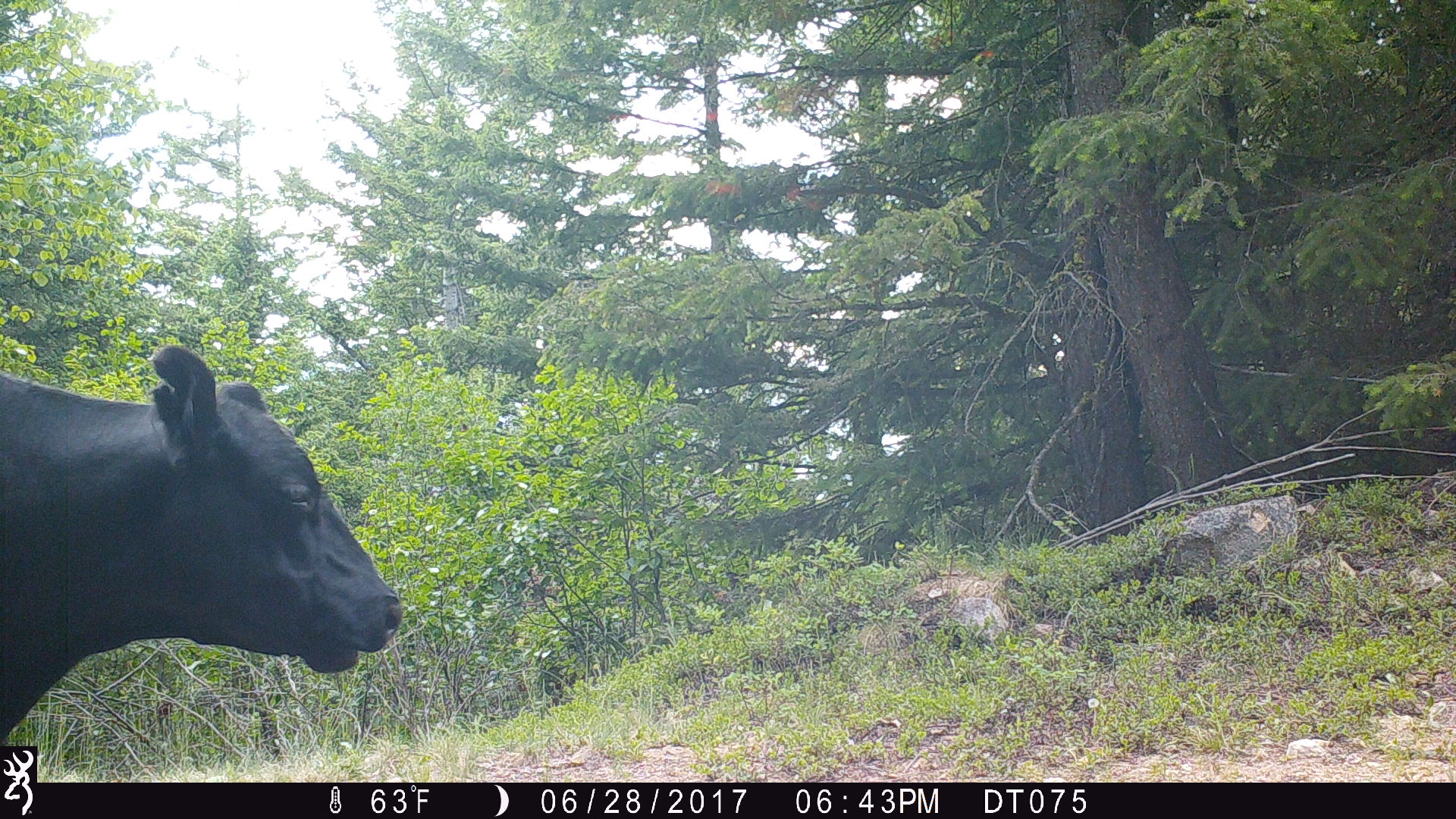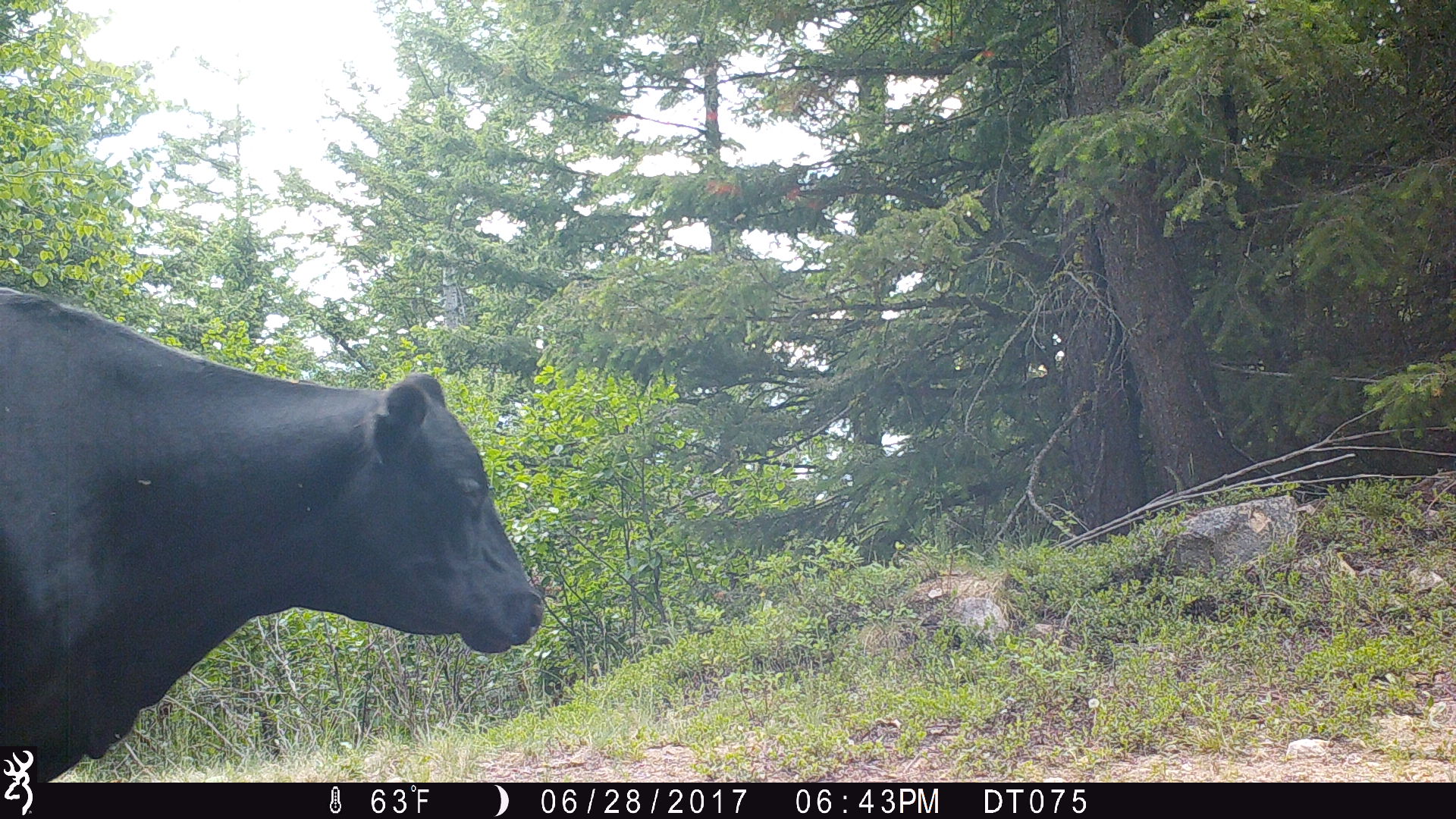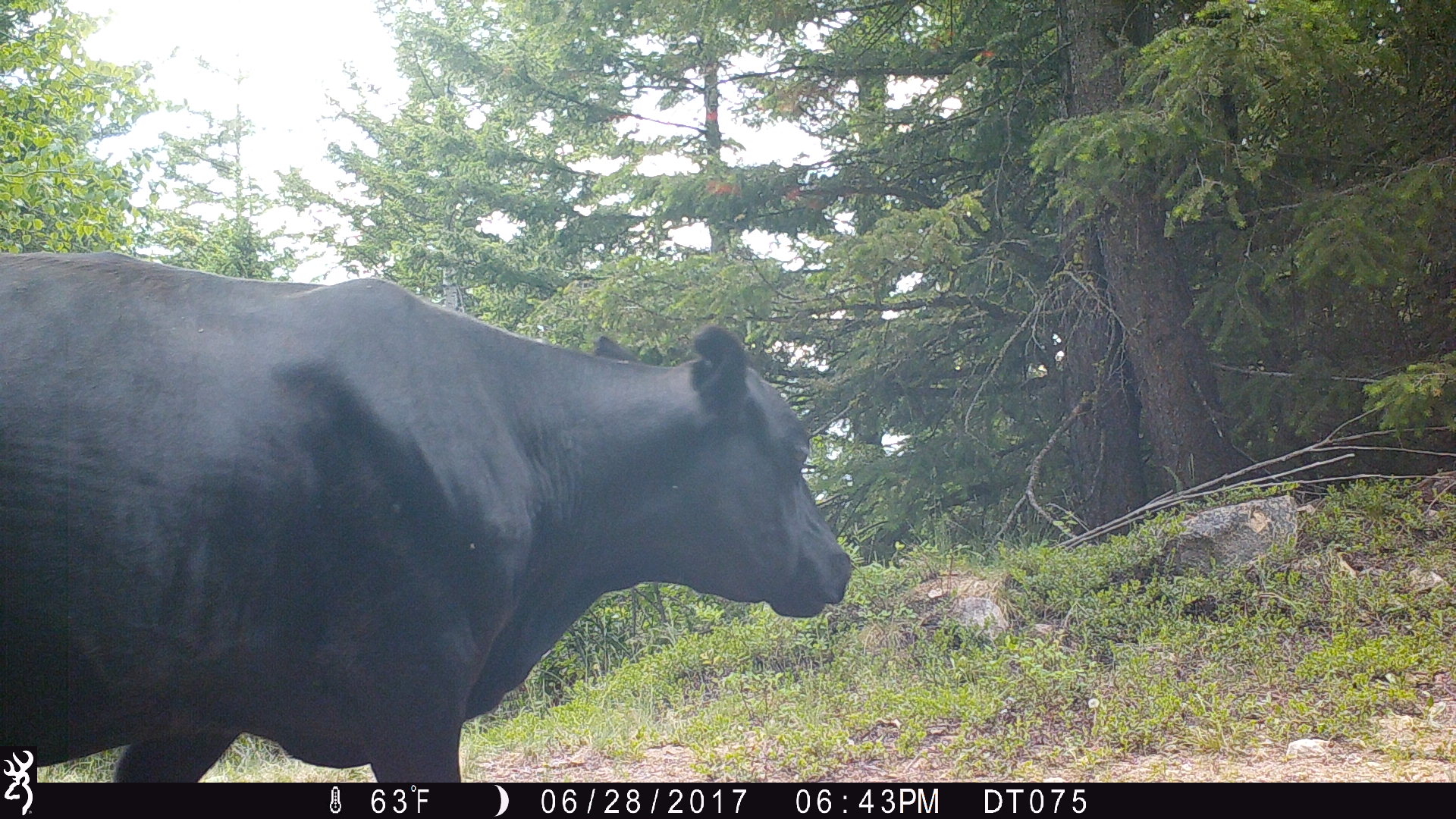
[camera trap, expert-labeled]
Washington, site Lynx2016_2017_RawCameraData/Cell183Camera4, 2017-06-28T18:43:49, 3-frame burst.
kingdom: Animalia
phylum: Chordata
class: Mammalia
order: Artiodactyla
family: Bovidae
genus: Bos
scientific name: Bos taurus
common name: domestic cattle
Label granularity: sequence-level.